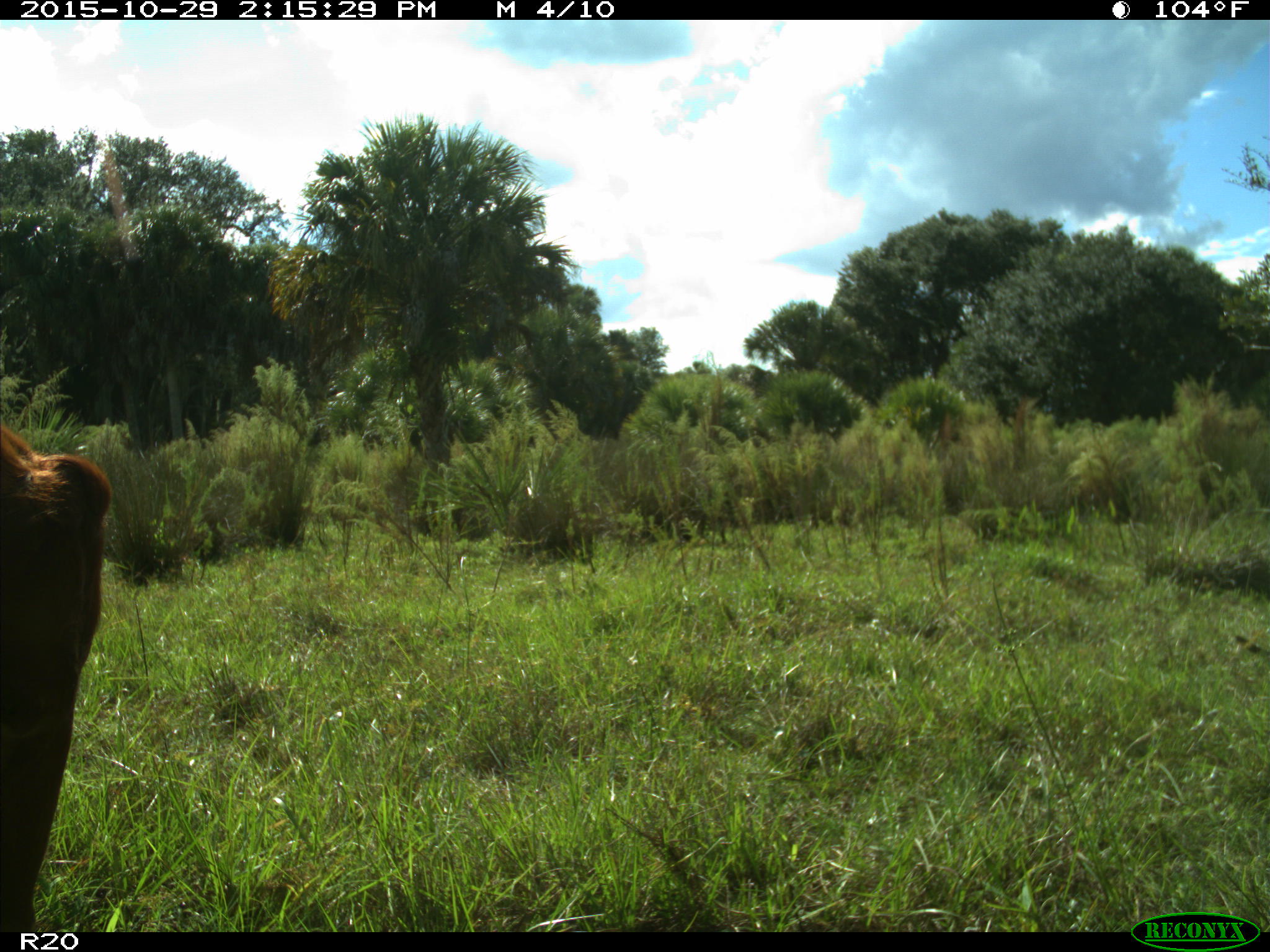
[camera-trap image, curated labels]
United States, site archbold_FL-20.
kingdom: Animalia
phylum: Chordata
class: Mammalia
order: Artiodactyla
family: Bovidae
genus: Bos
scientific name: Bos taurus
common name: domestic cow